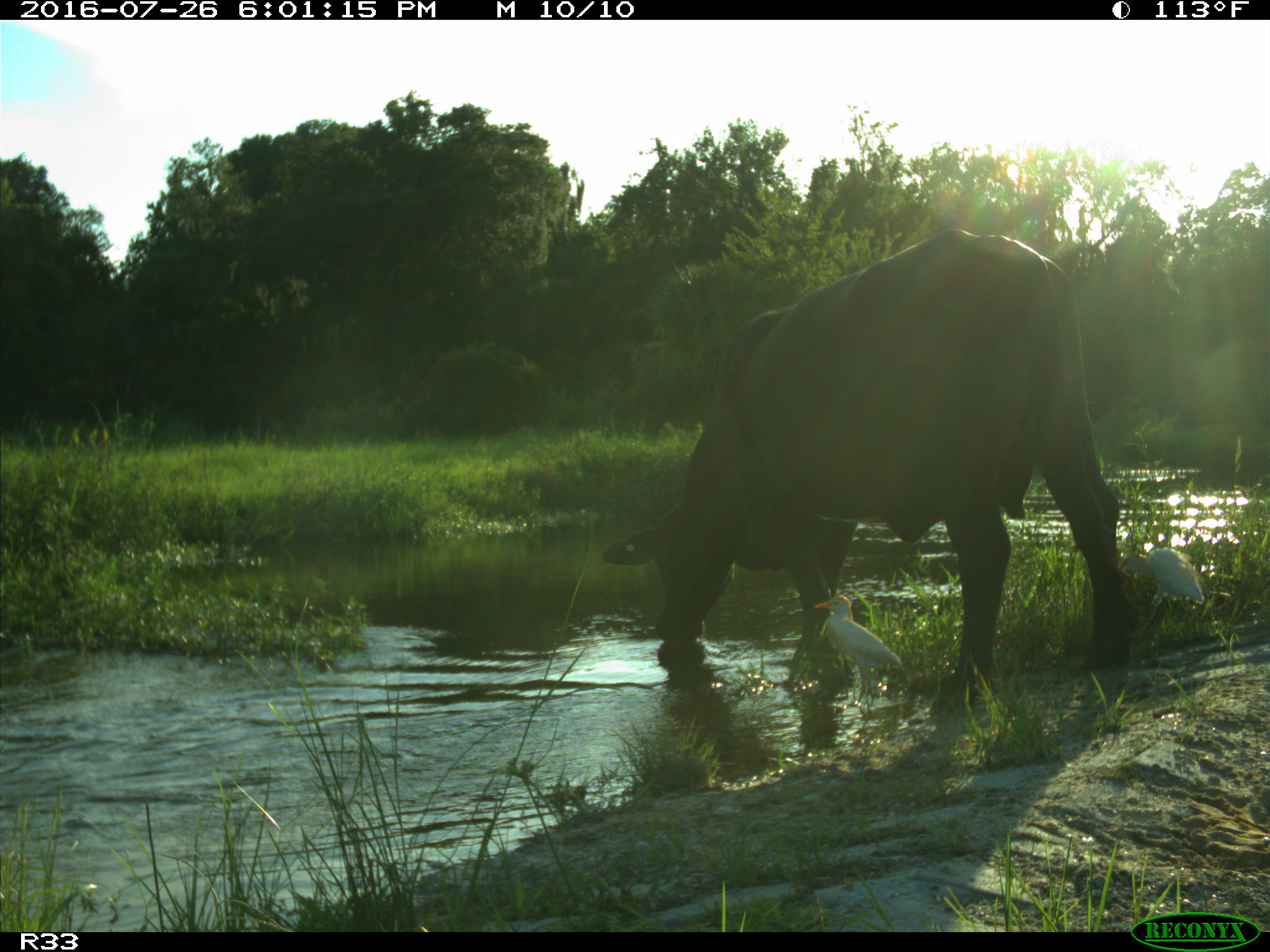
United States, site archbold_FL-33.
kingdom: Animalia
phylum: Chordata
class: Mammalia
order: Artiodactyla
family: Bovidae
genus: Bos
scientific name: Bos taurus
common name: domestic cow